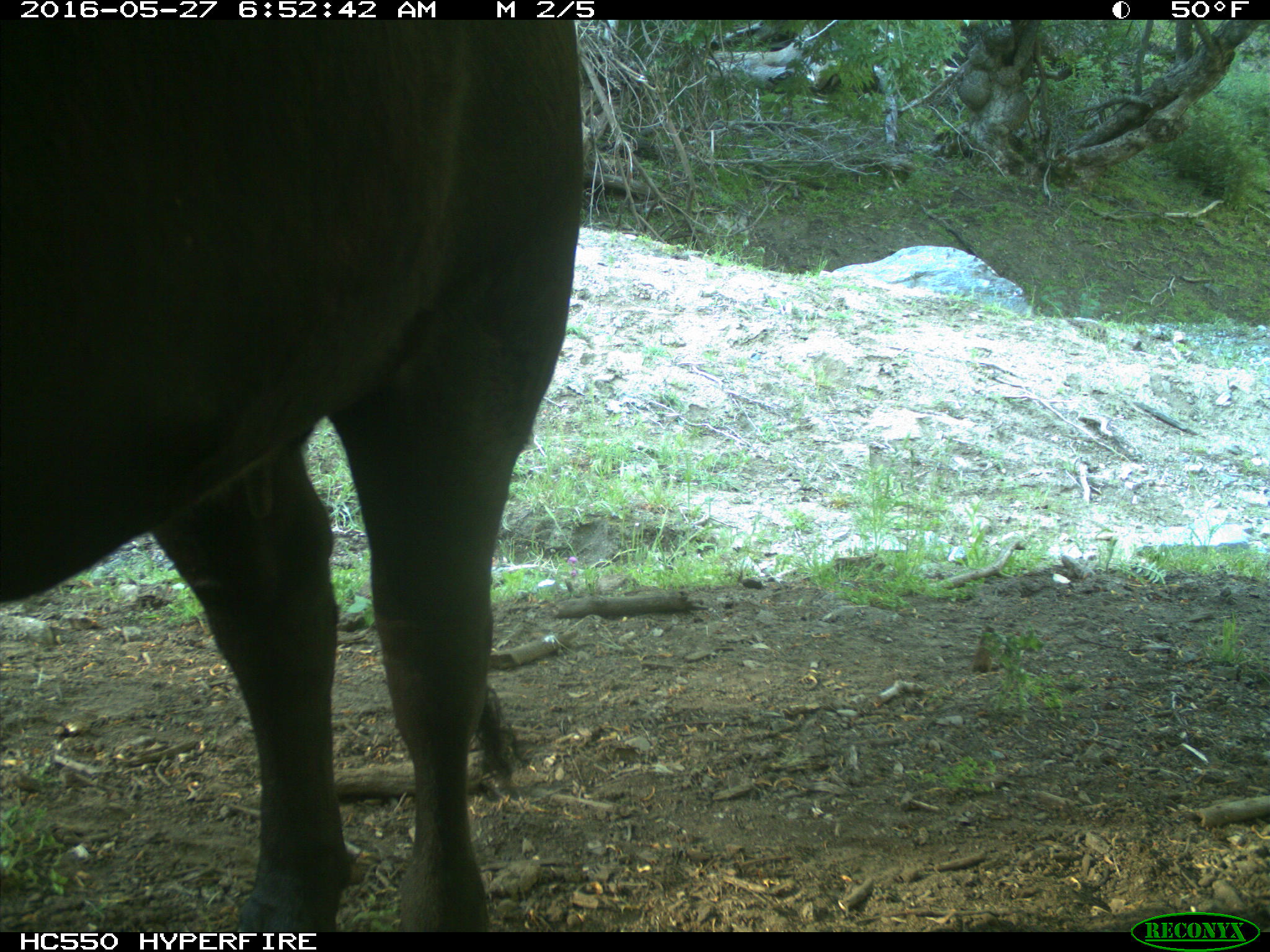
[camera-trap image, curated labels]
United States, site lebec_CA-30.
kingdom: Animalia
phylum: Chordata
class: Mammalia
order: Artiodactyla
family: Bovidae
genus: Bos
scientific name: Bos taurus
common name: domestic cow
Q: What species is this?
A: Bos taurus (domestic cow).